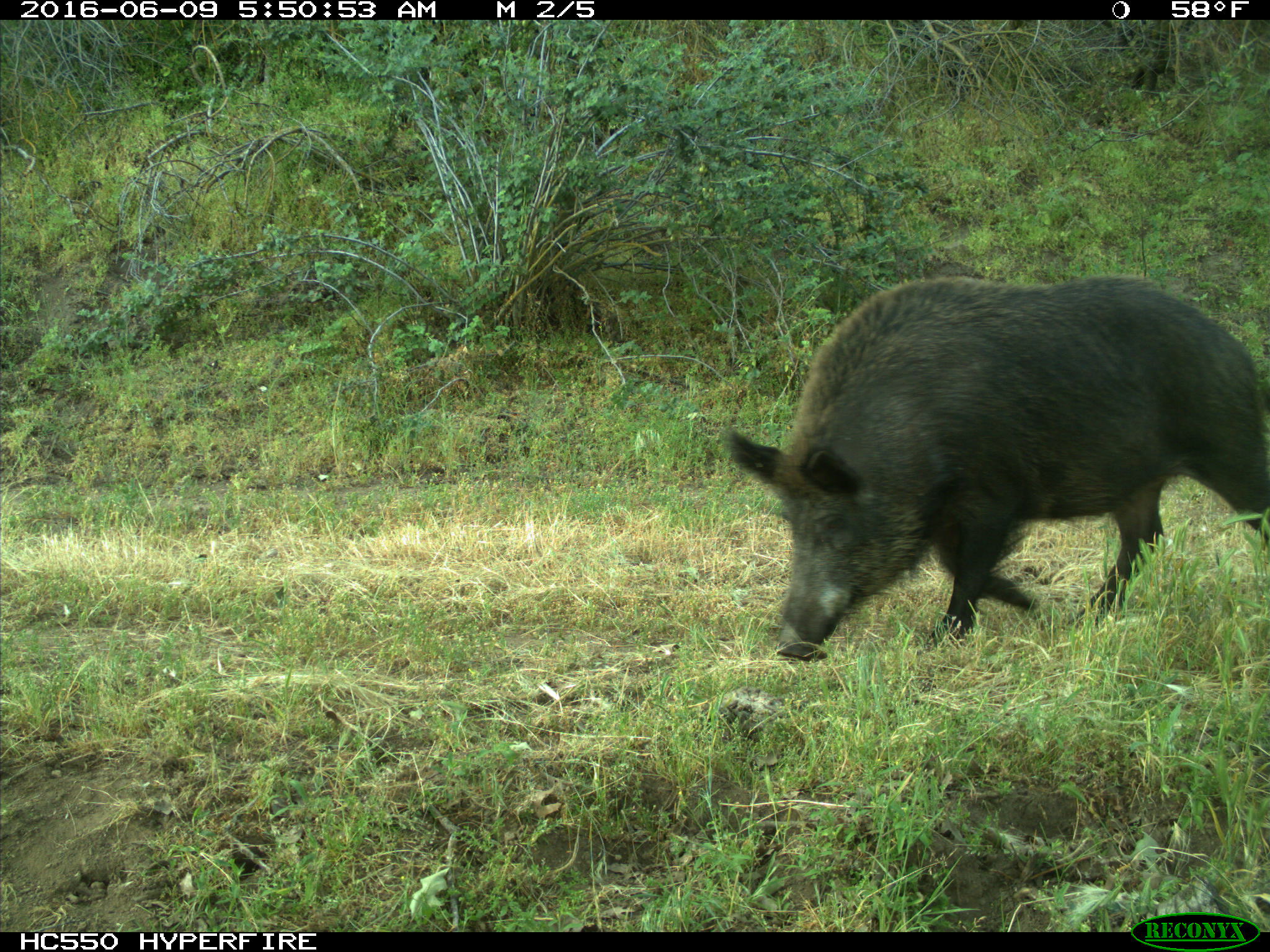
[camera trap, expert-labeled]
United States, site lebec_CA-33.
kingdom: Animalia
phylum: Chordata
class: Mammalia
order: Artiodactyla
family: Suidae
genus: Sus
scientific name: Sus scrofa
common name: wild boar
Sus scrofa (wild boar).